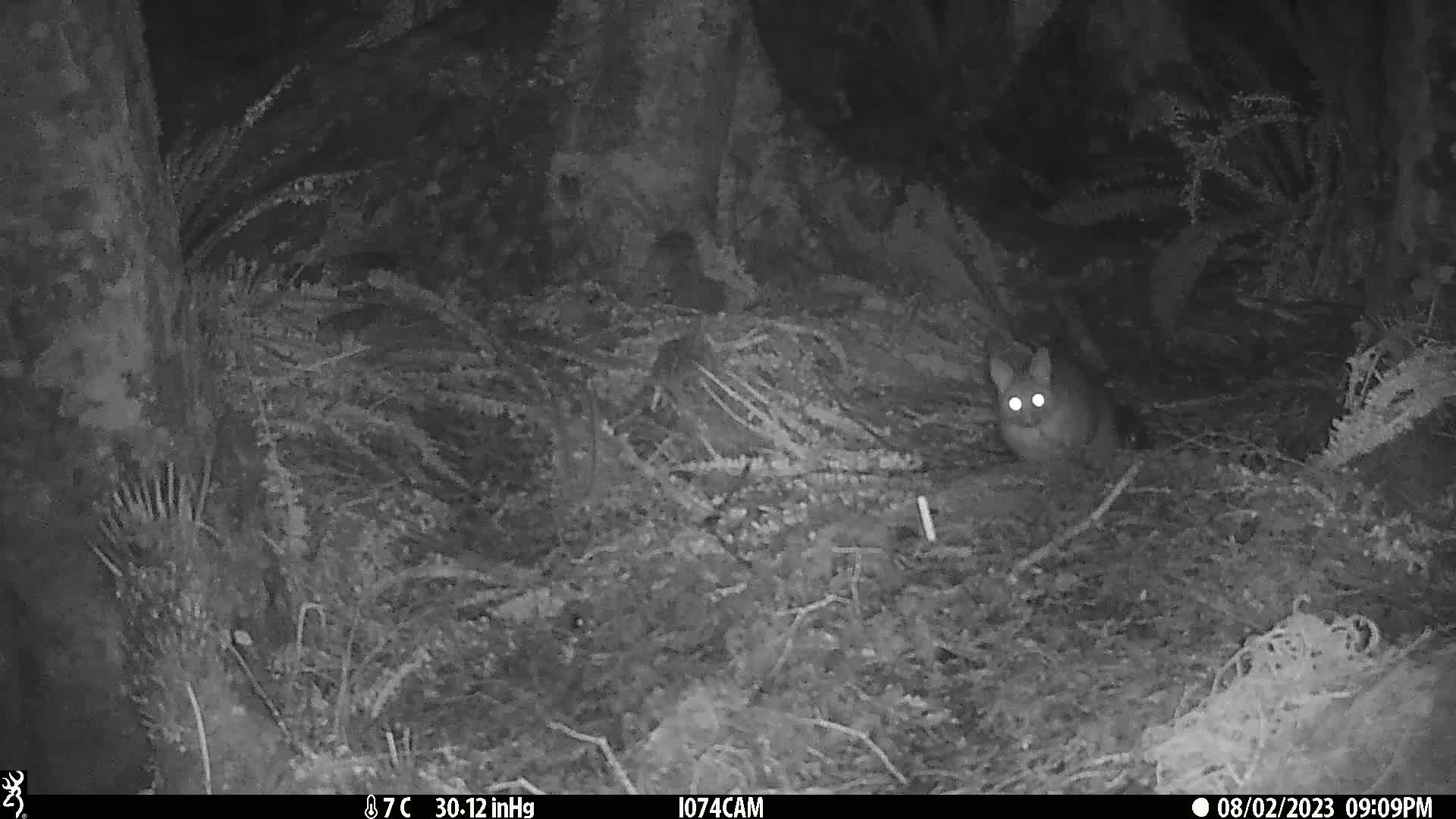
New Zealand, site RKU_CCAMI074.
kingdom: Animalia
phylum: Chordata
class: Mammalia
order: Diprotodontia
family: Phalangeridae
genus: Trichosurus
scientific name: Trichosurus vulpecula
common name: common brushtail possum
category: possum